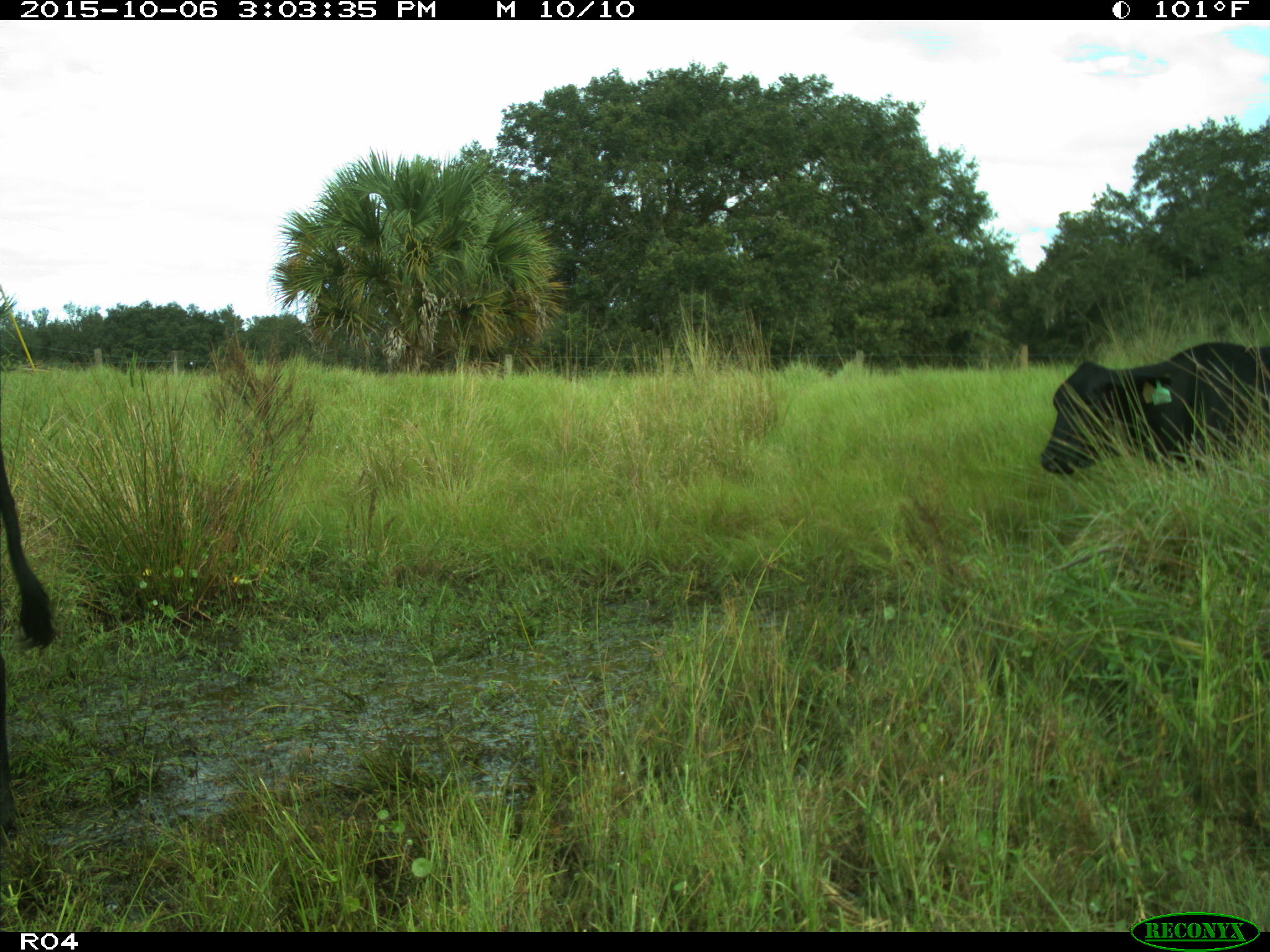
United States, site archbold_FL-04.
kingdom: Animalia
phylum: Chordata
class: Mammalia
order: Artiodactyla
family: Bovidae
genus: Bos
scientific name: Bos taurus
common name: domestic cow